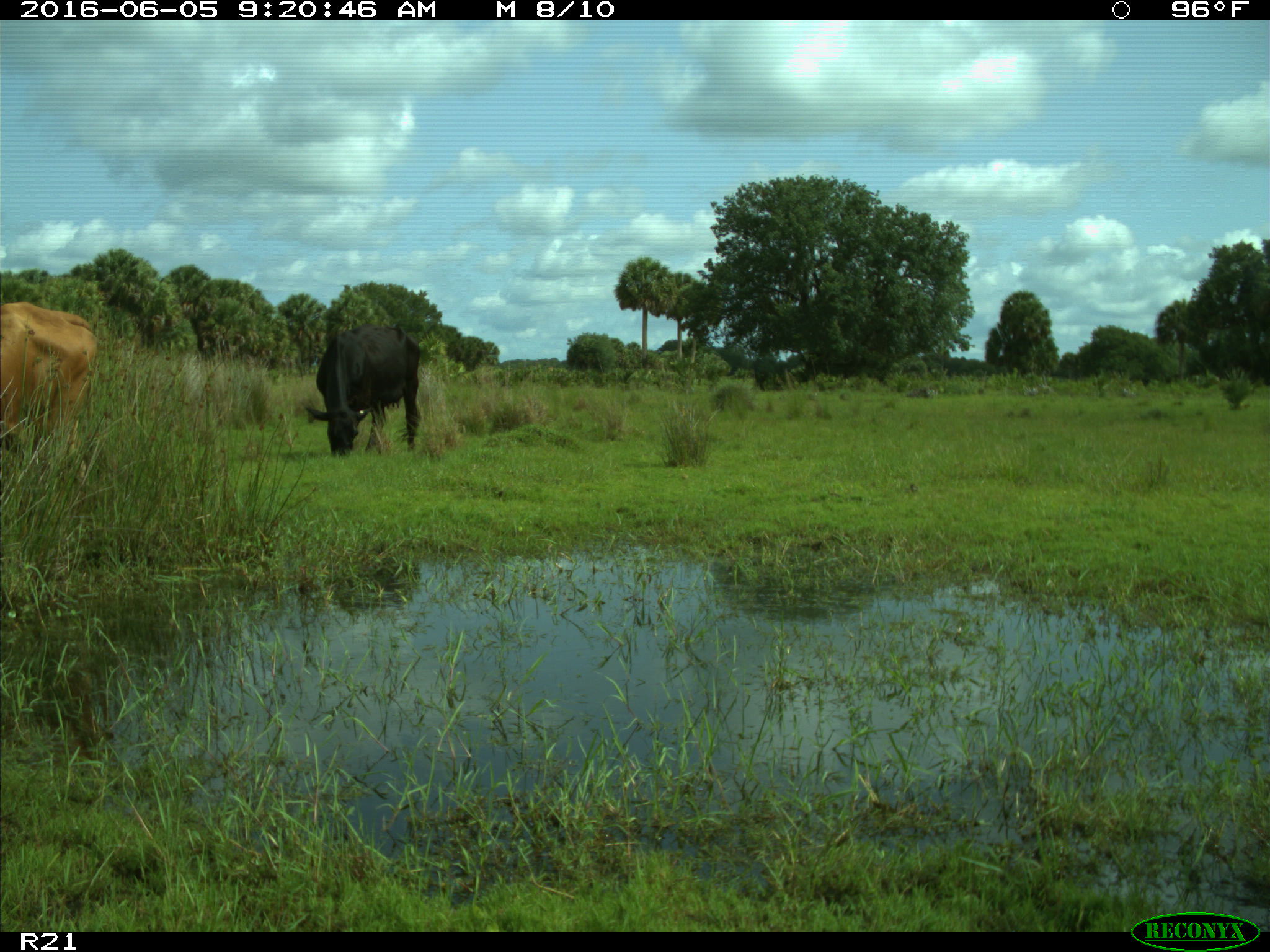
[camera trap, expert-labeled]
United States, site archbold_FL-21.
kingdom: Animalia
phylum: Chordata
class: Mammalia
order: Artiodactyla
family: Bovidae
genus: Bos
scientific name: Bos taurus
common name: domestic cow